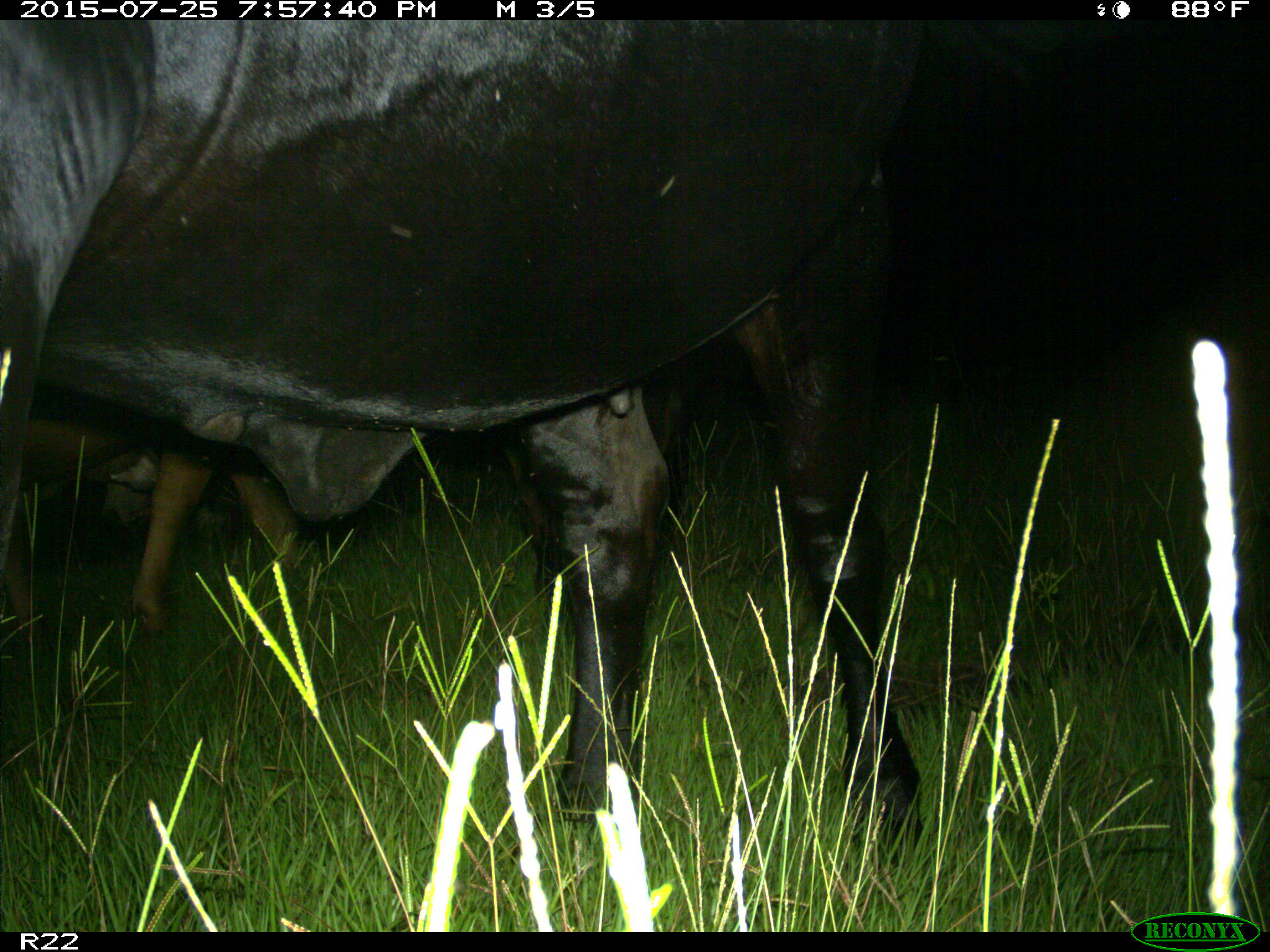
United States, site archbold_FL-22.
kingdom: Animalia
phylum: Chordata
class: Mammalia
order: Artiodactyla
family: Bovidae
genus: Bos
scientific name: Bos taurus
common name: domestic cow